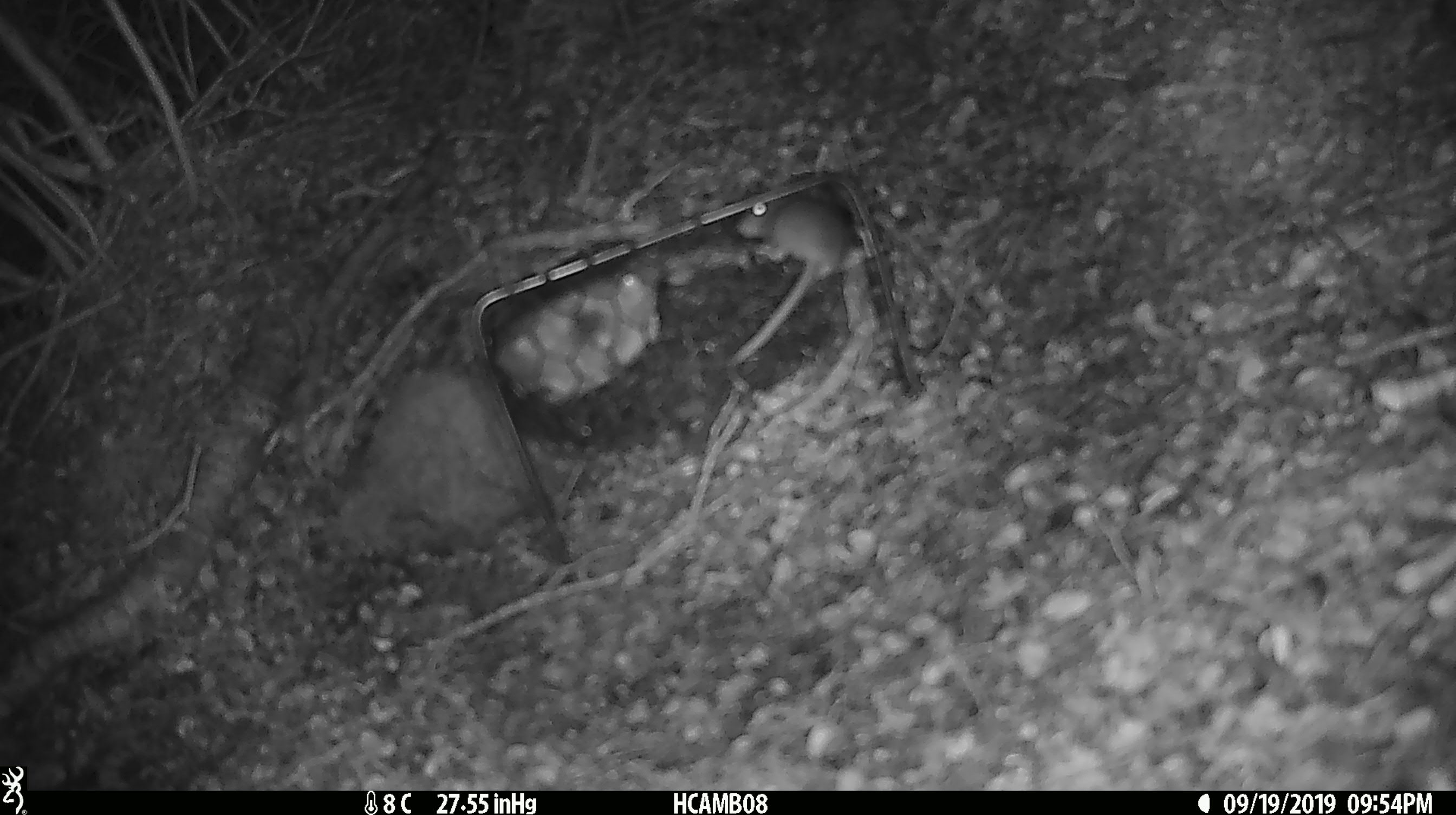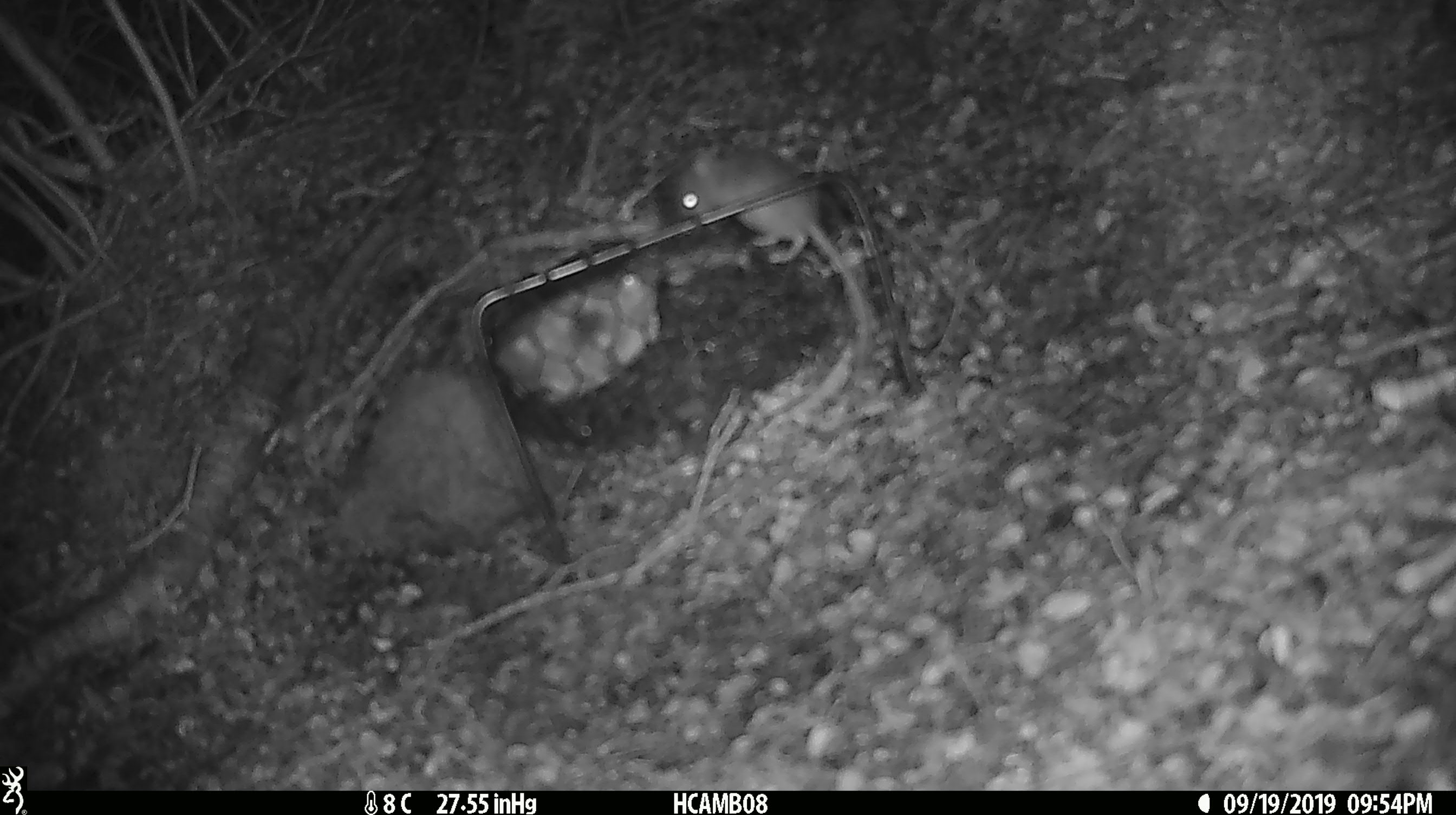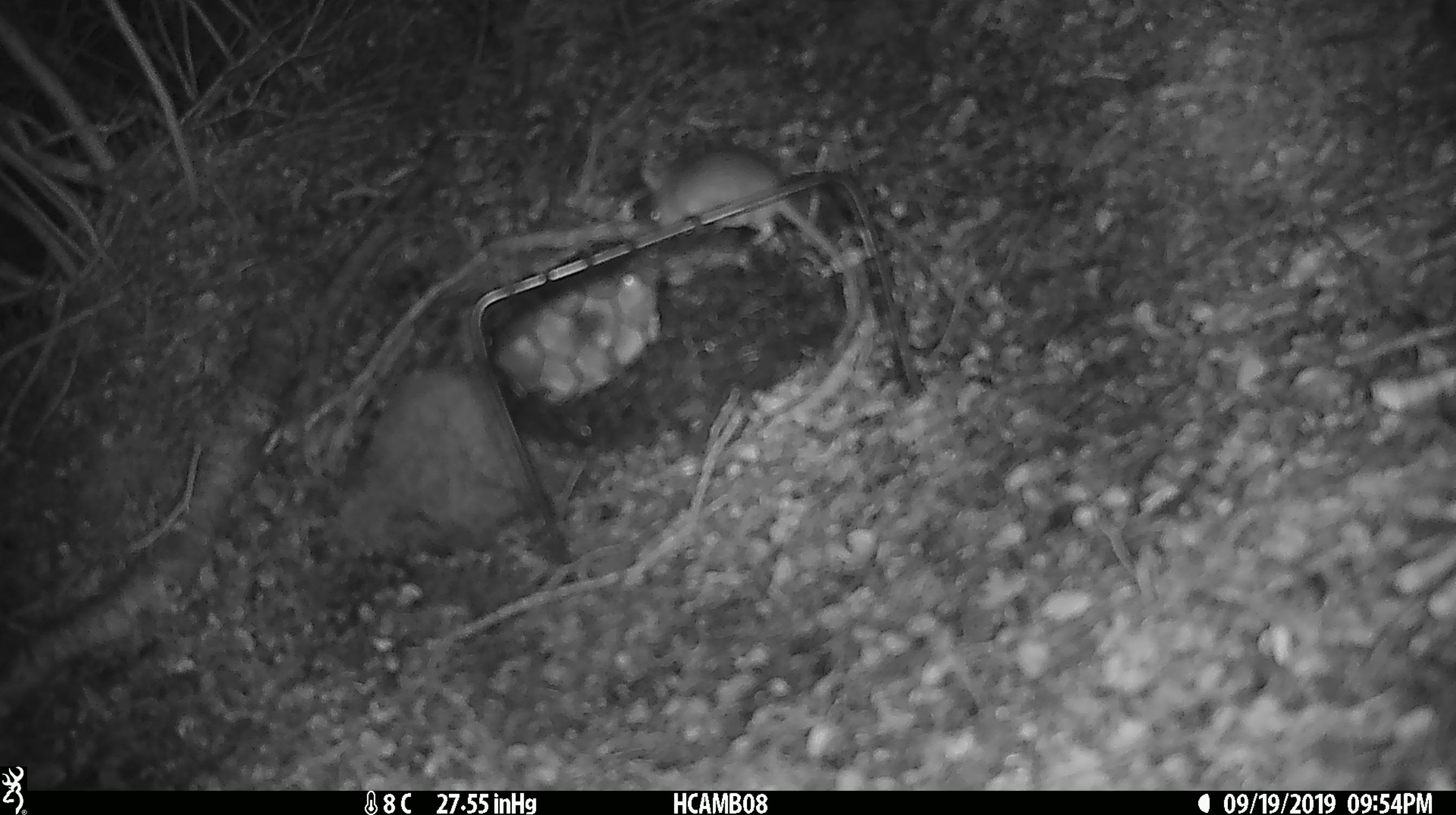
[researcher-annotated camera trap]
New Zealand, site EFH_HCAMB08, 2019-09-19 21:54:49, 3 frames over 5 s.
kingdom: Animalia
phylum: Chordata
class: Mammalia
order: Rodentia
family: Muridae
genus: Mus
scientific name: Mus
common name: mouse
Mouse (Mus).